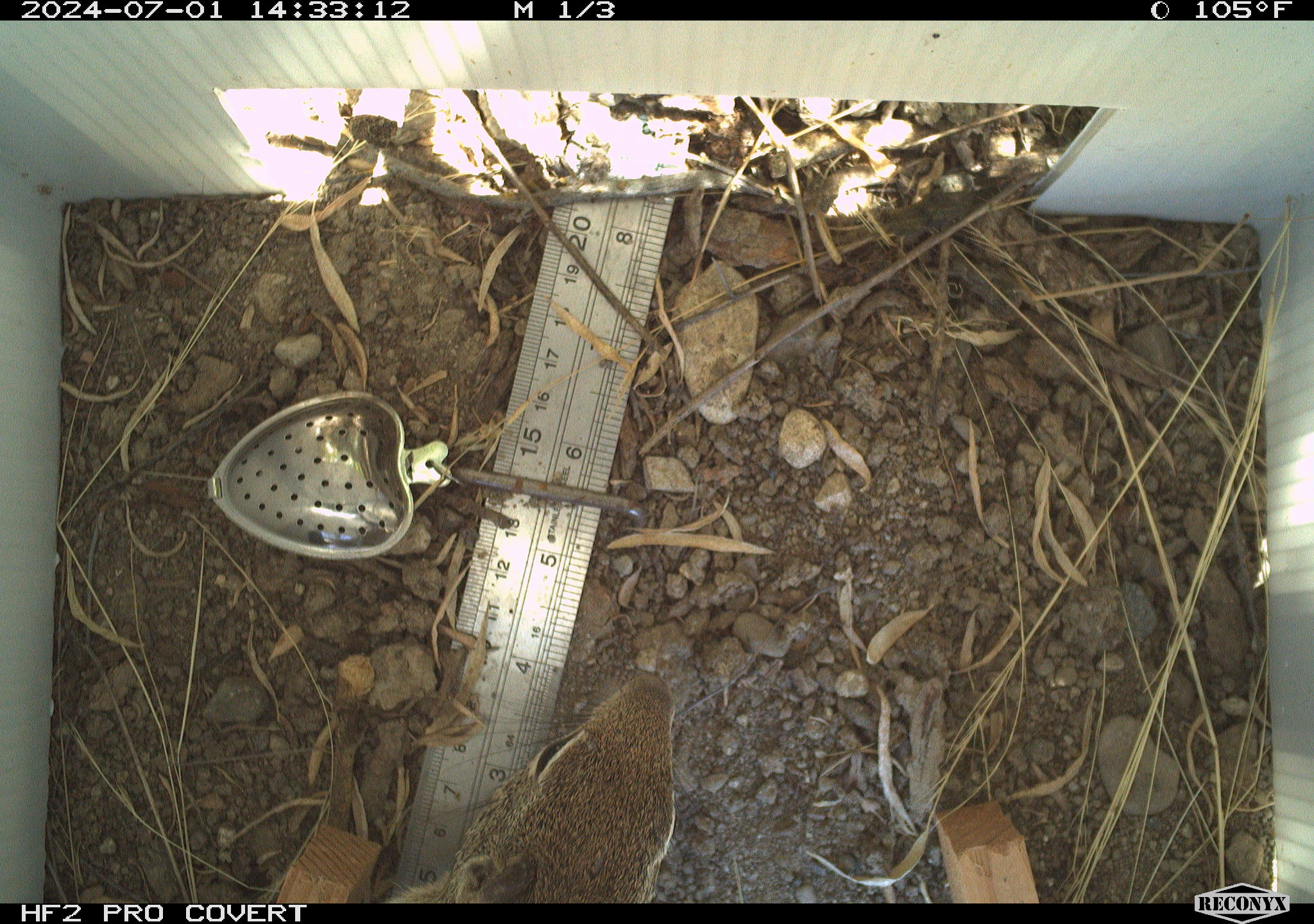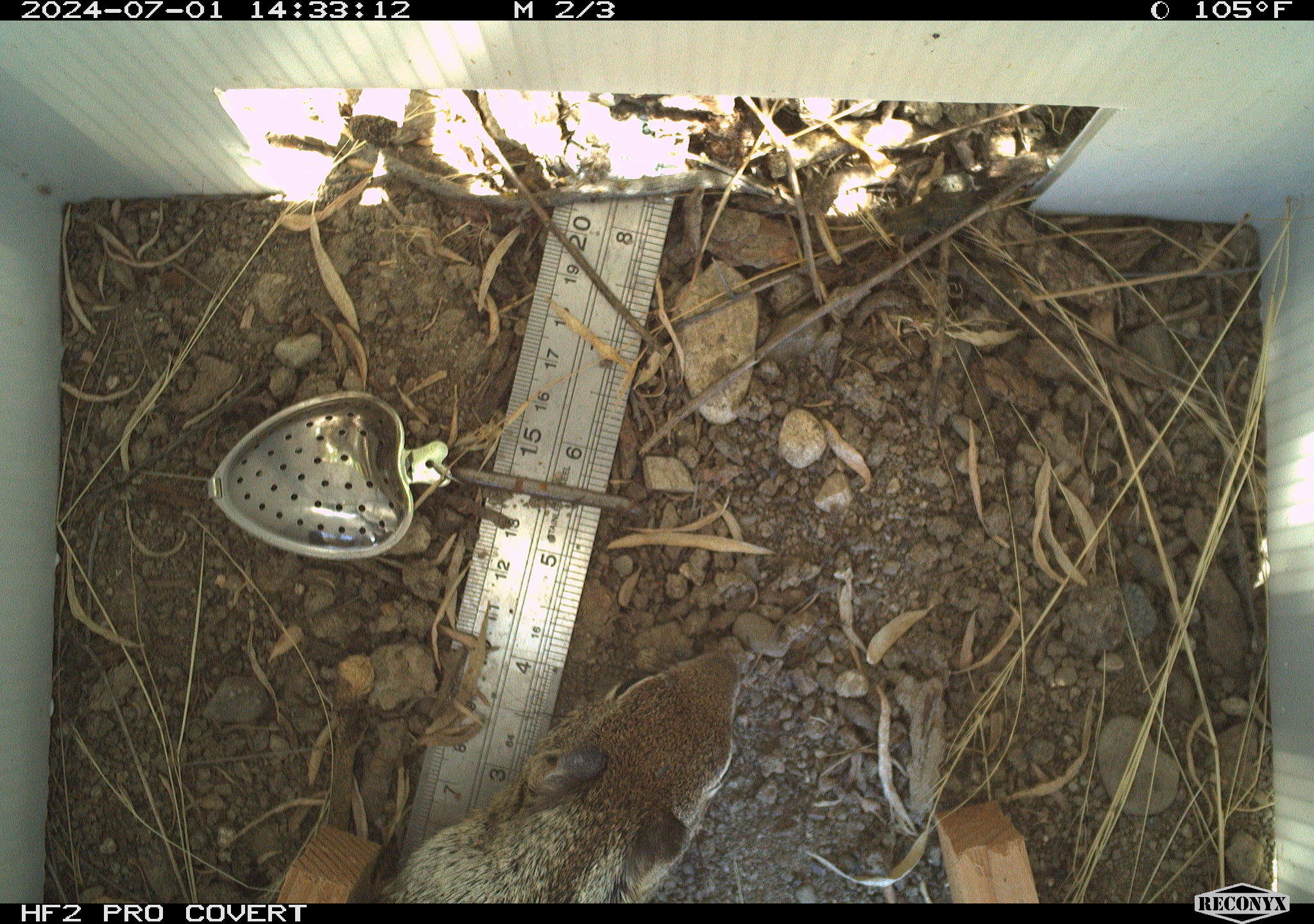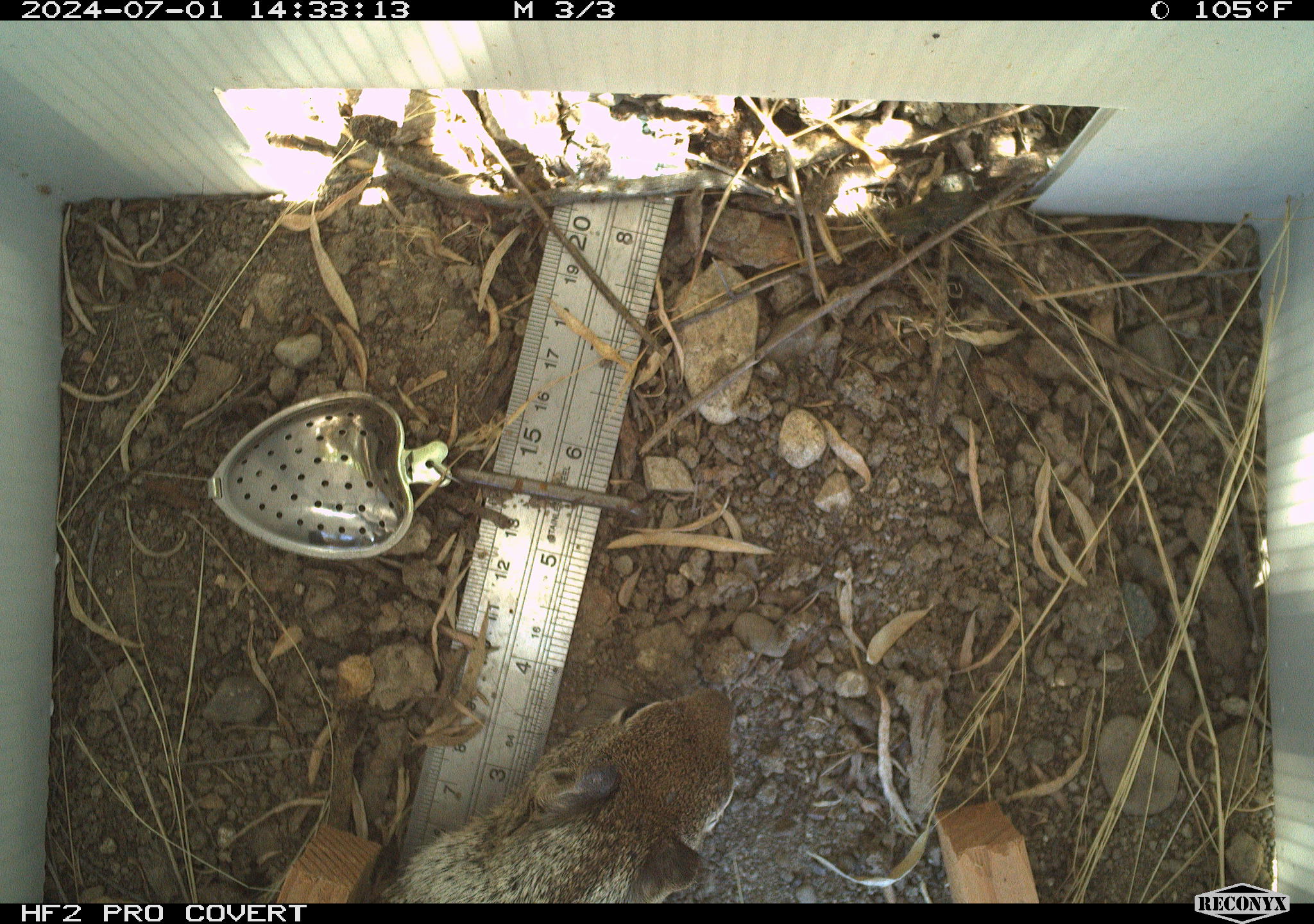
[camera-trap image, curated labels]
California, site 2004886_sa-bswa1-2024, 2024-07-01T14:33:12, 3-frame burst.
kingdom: Animalia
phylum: Chordata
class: Mammalia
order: Rodentia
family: Sciuridae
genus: Otospermophilus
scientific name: Otospermophilus beecheyi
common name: california ground squirrel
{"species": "california ground squirrel (Otospermophilus beecheyi)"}